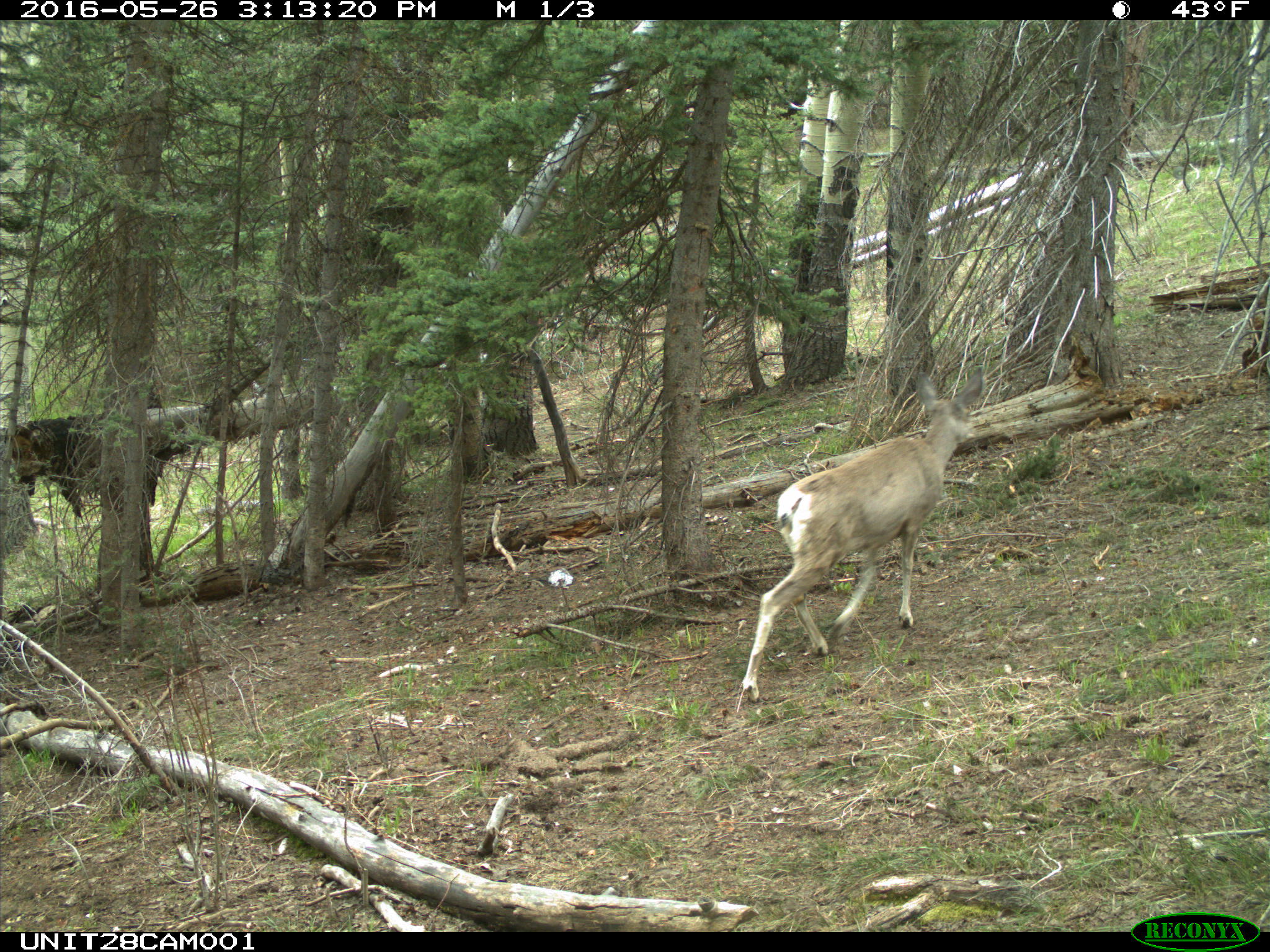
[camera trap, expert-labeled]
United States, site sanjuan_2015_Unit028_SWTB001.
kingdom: Animalia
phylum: Chordata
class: Mammalia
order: Artiodactyla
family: Cervidae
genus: Odocoileus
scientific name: Odocoileus hemionus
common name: mule deer